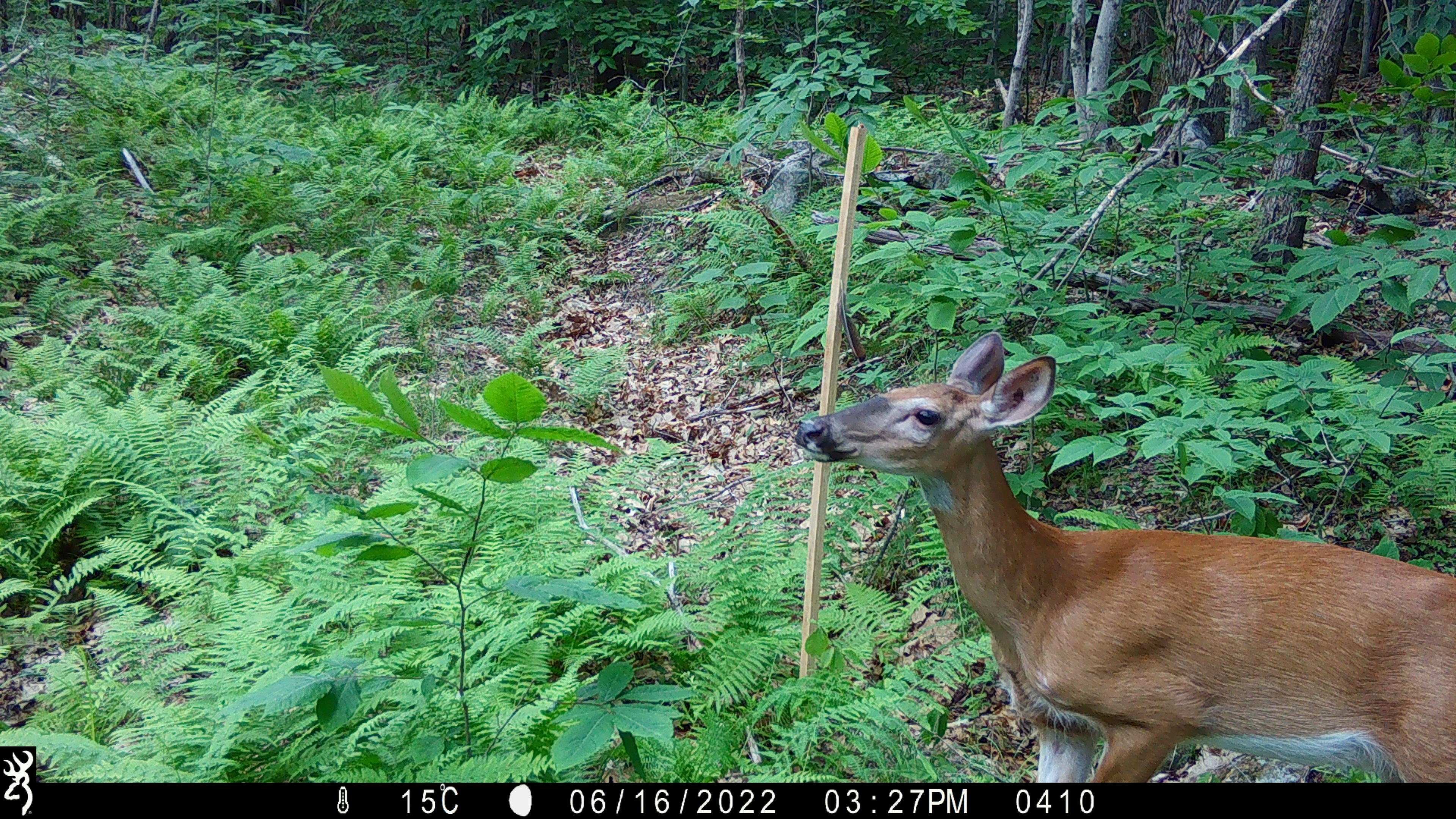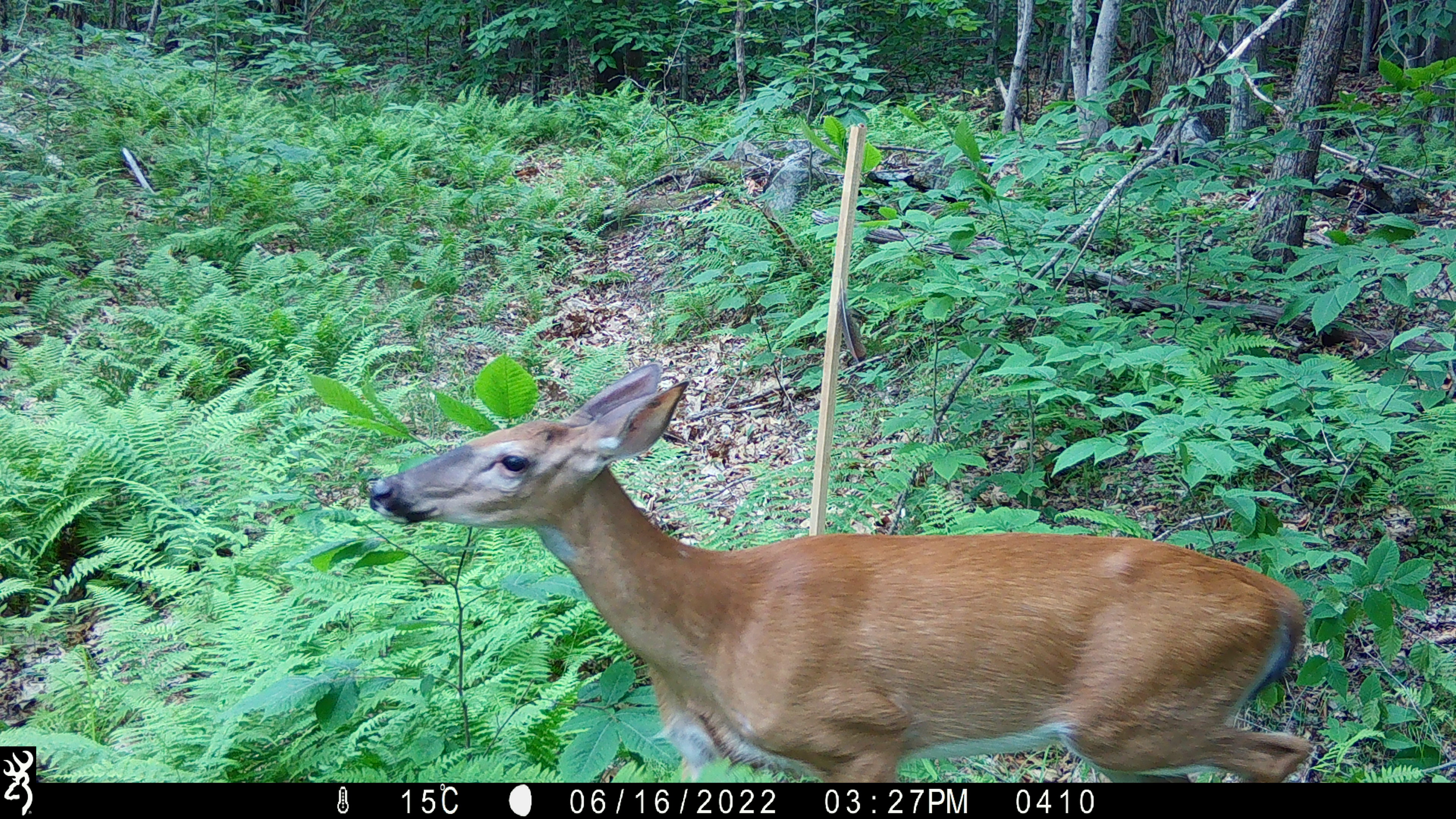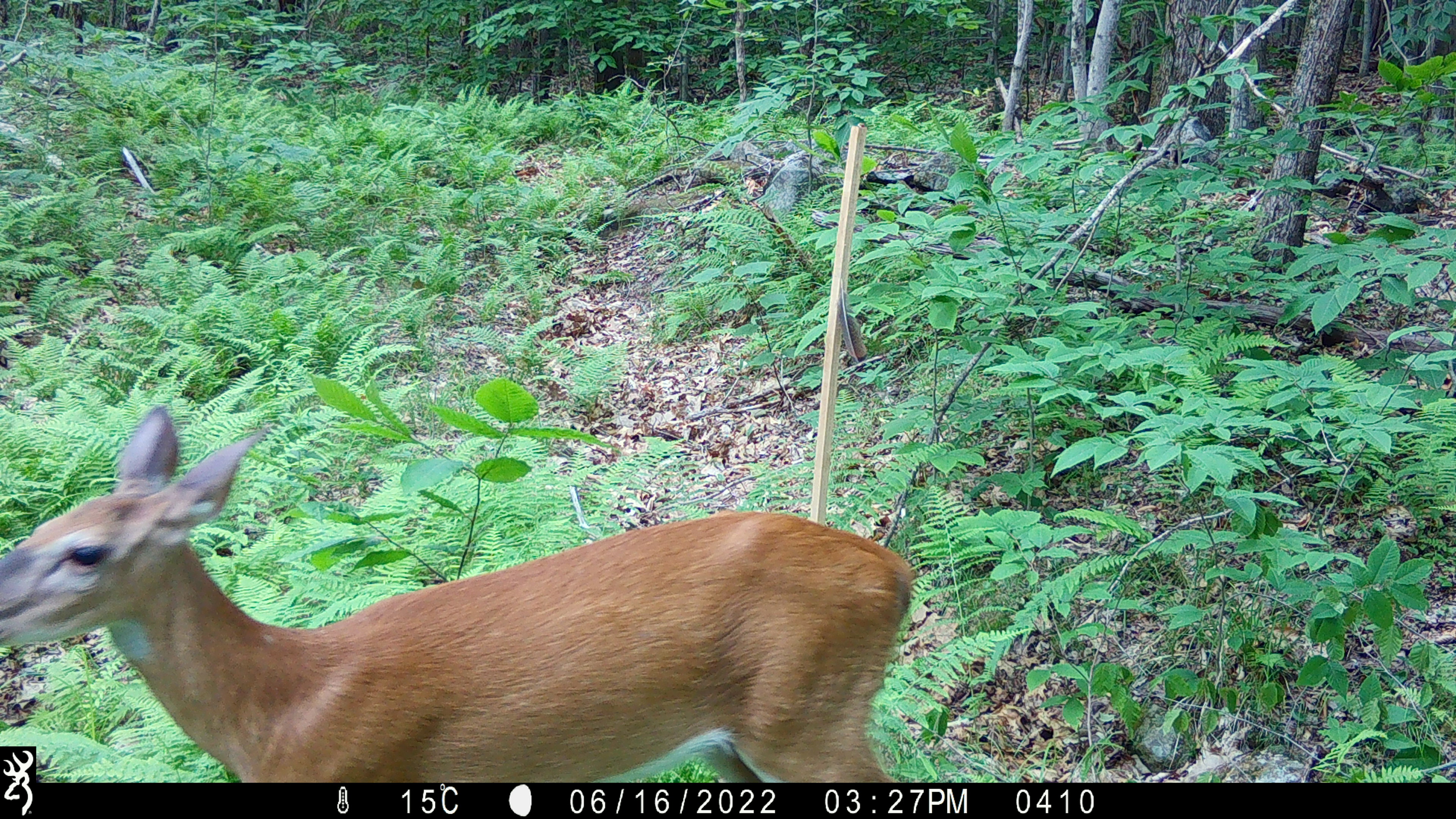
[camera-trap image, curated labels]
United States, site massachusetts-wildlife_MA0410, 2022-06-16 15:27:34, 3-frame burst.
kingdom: Animalia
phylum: Chordata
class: Mammalia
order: Artiodactyla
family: Cervidae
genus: Odocoileus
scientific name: Odocoileus virginianus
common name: white-tailed deer